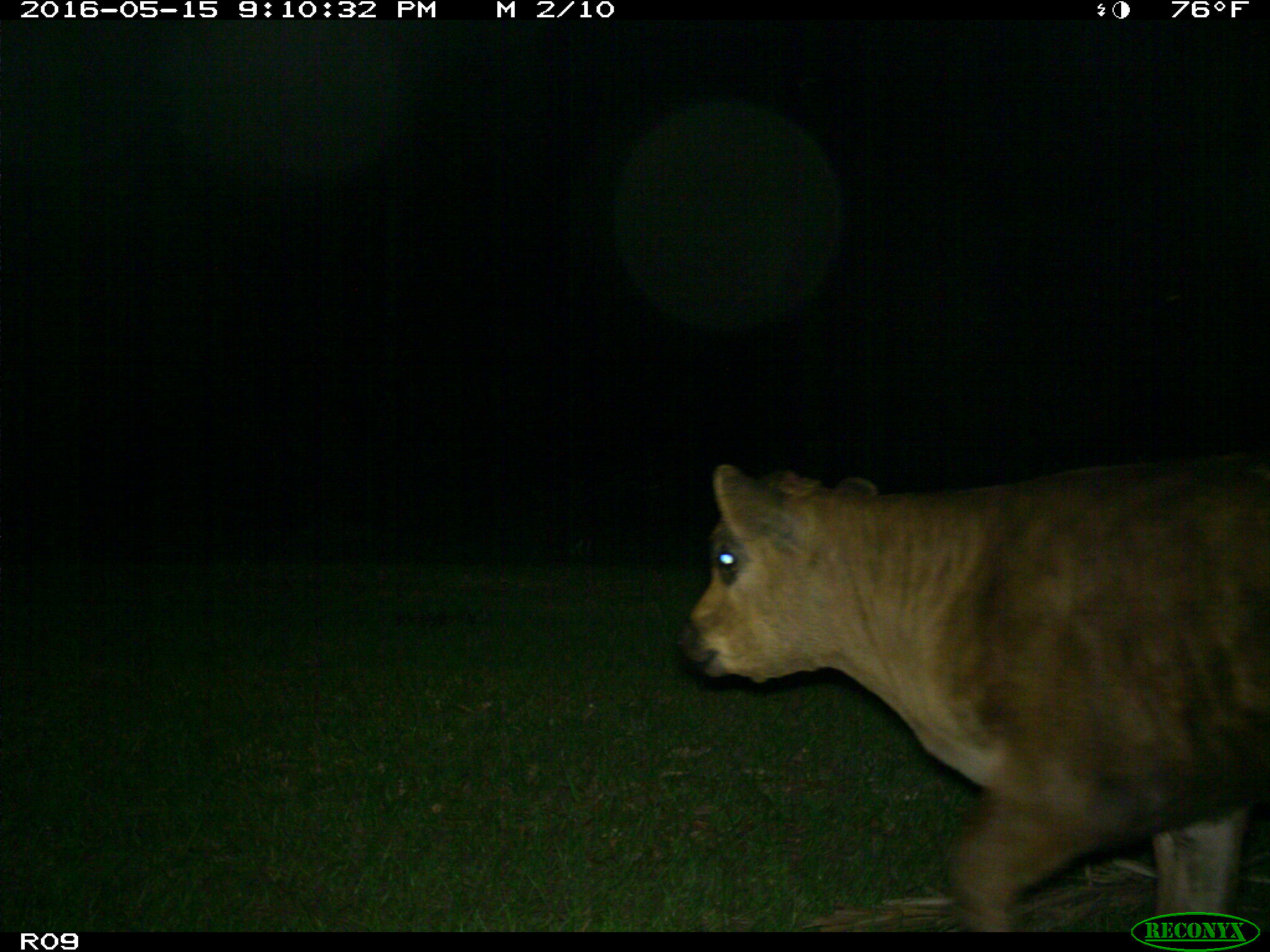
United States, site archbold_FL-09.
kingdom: Animalia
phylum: Chordata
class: Mammalia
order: Artiodactyla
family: Bovidae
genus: Bos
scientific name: Bos taurus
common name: domestic cow